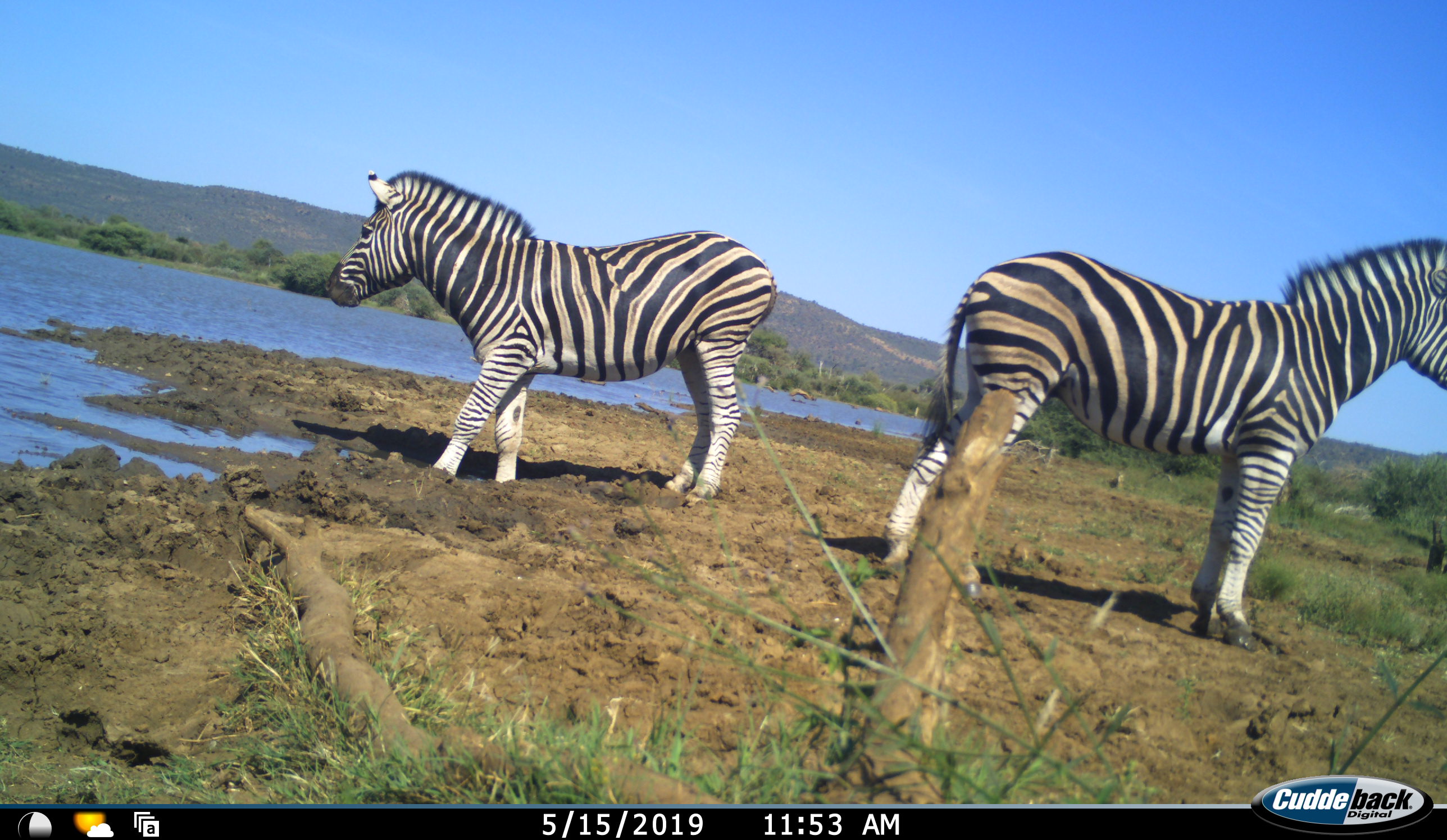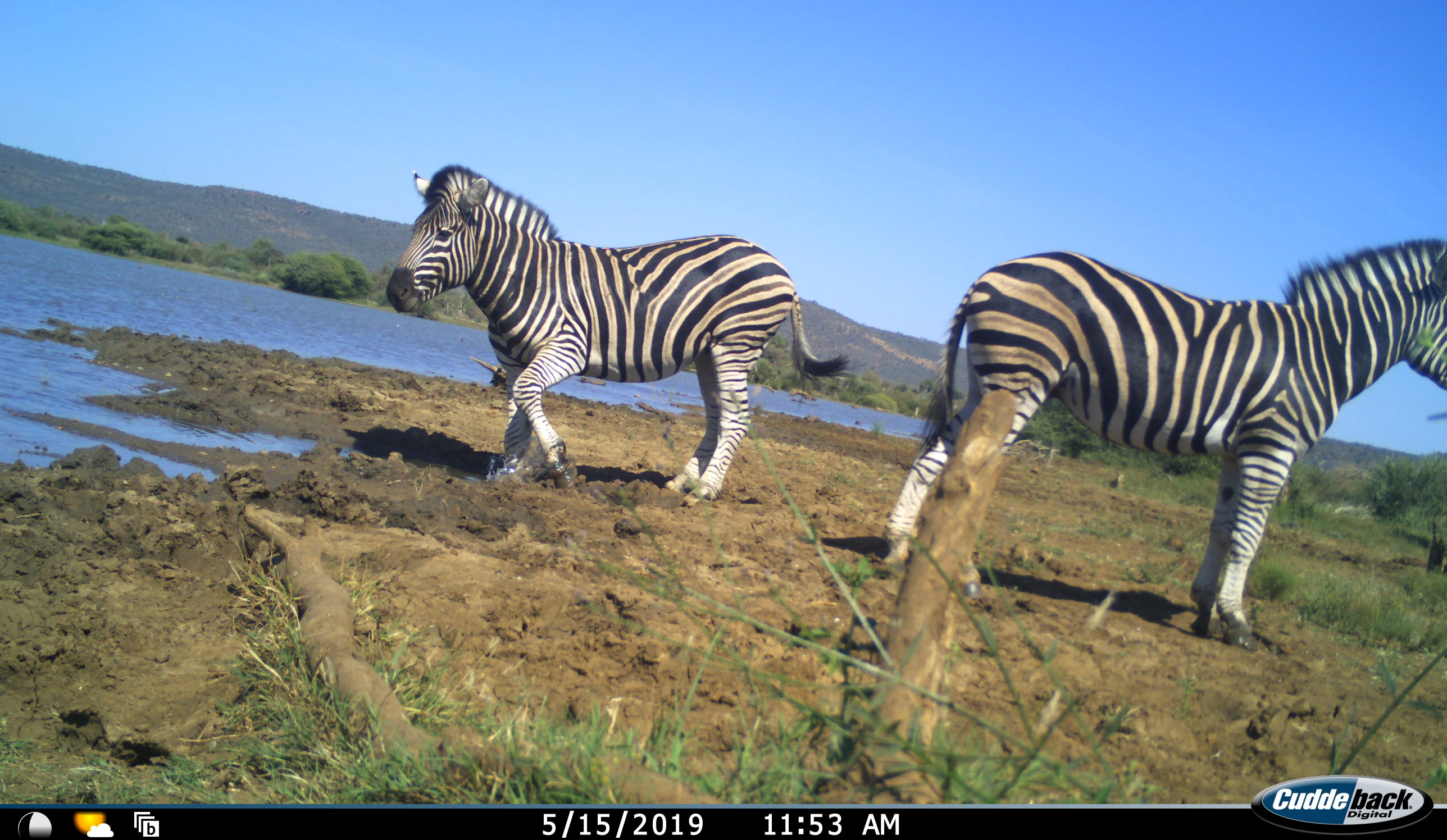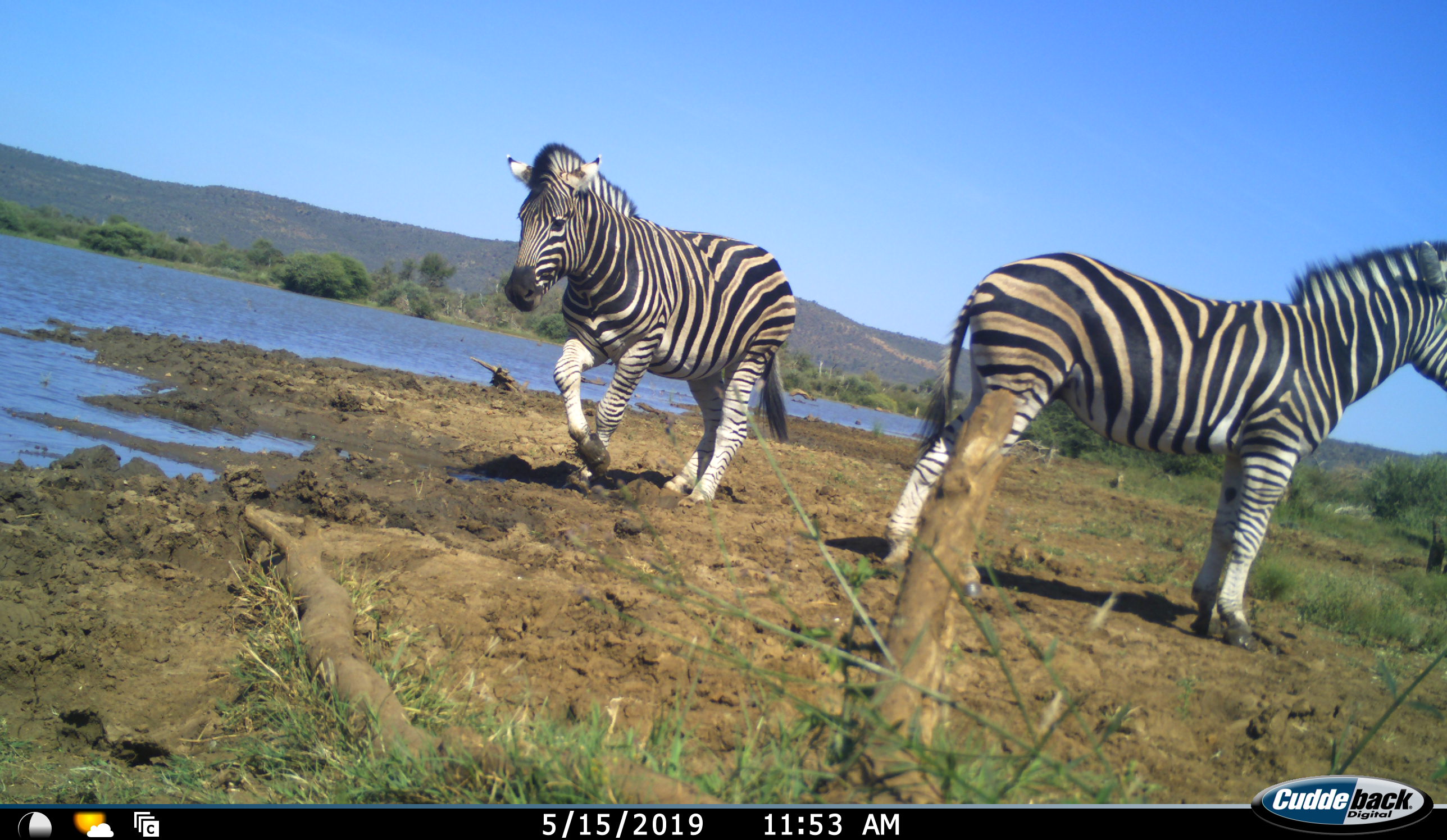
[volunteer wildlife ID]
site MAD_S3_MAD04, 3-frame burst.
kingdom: Animalia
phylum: Chordata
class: Mammalia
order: Perissodactyla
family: Equidae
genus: Equus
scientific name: Equus quagga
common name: plains zebra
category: zebraplains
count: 2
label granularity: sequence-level